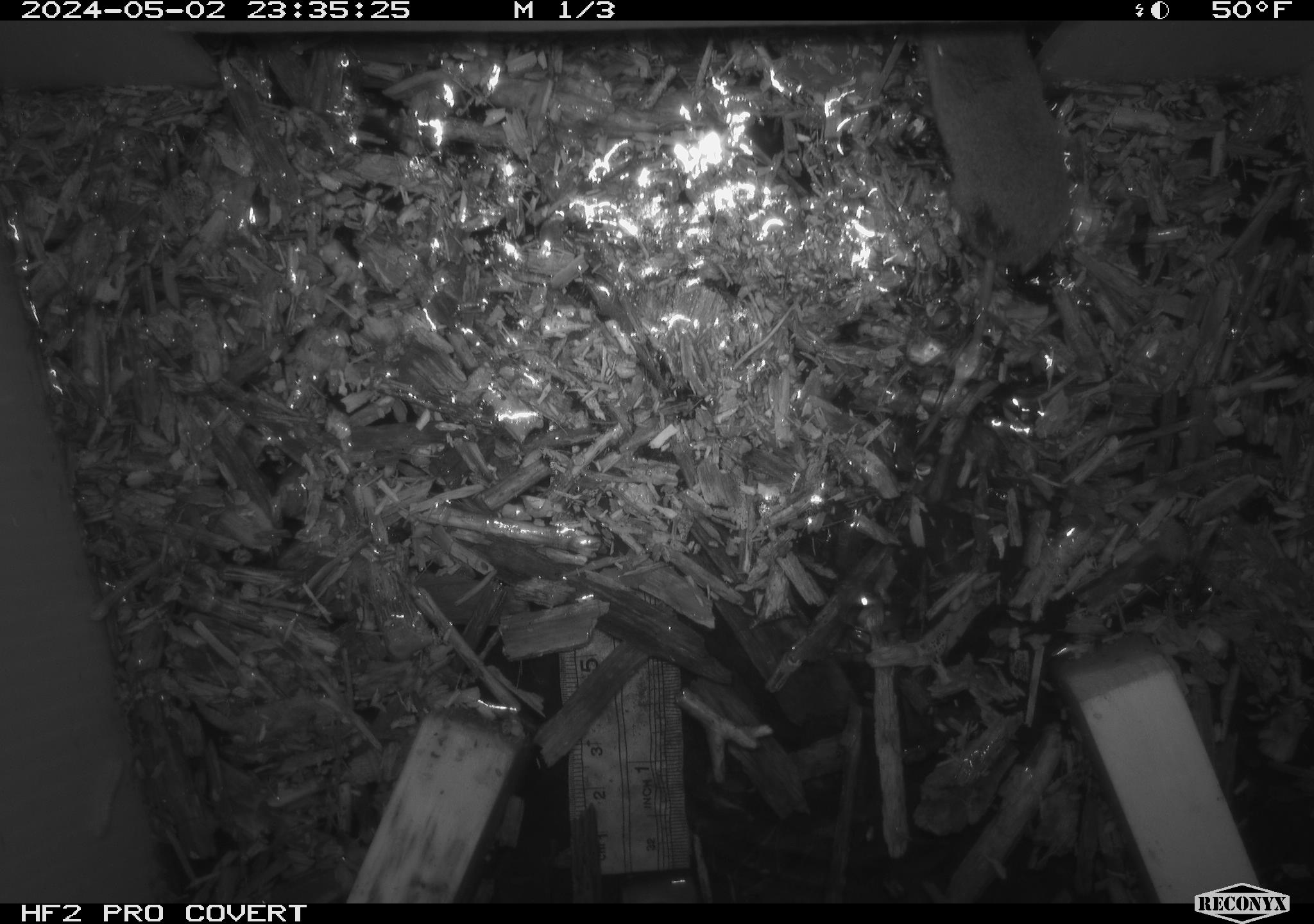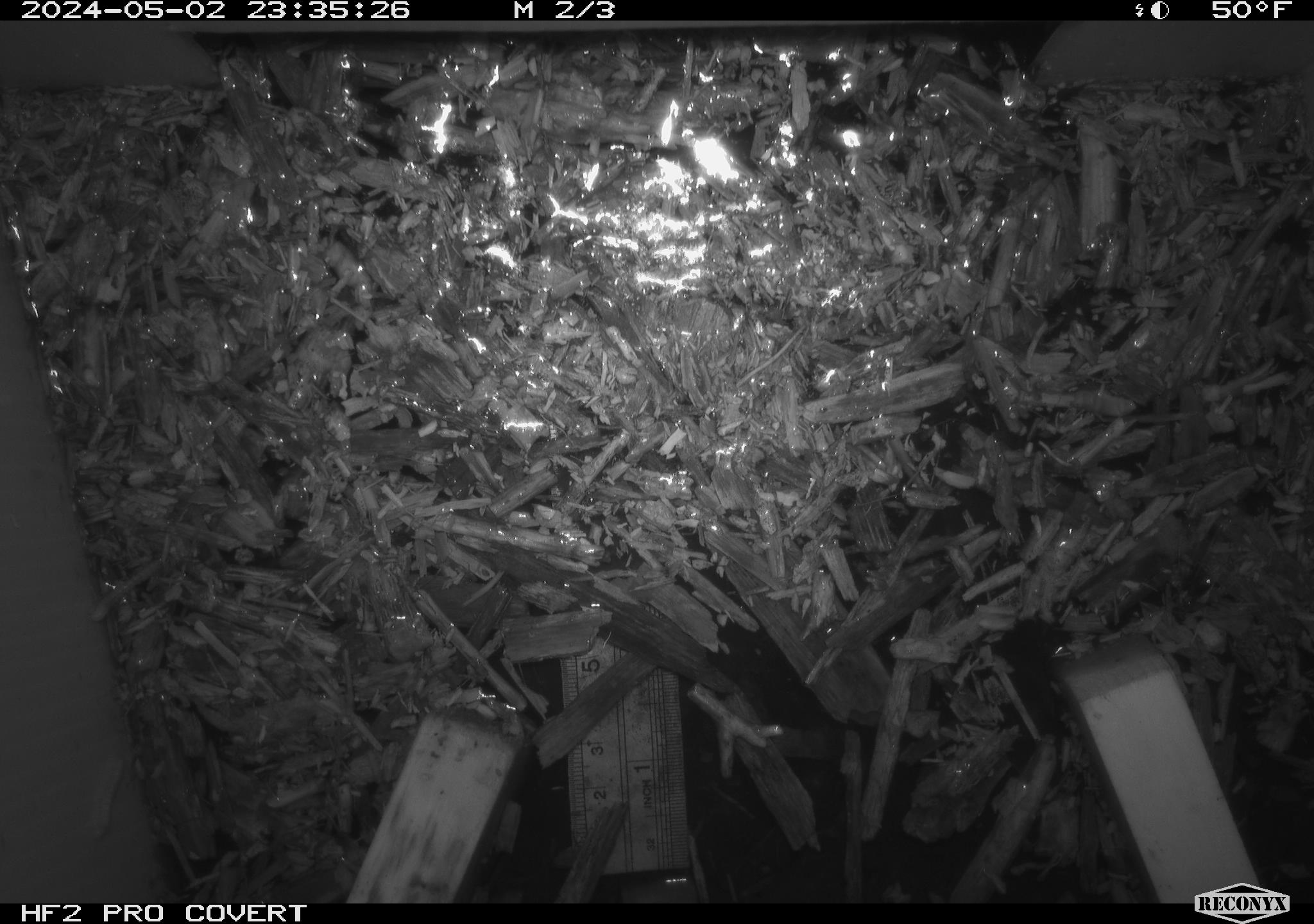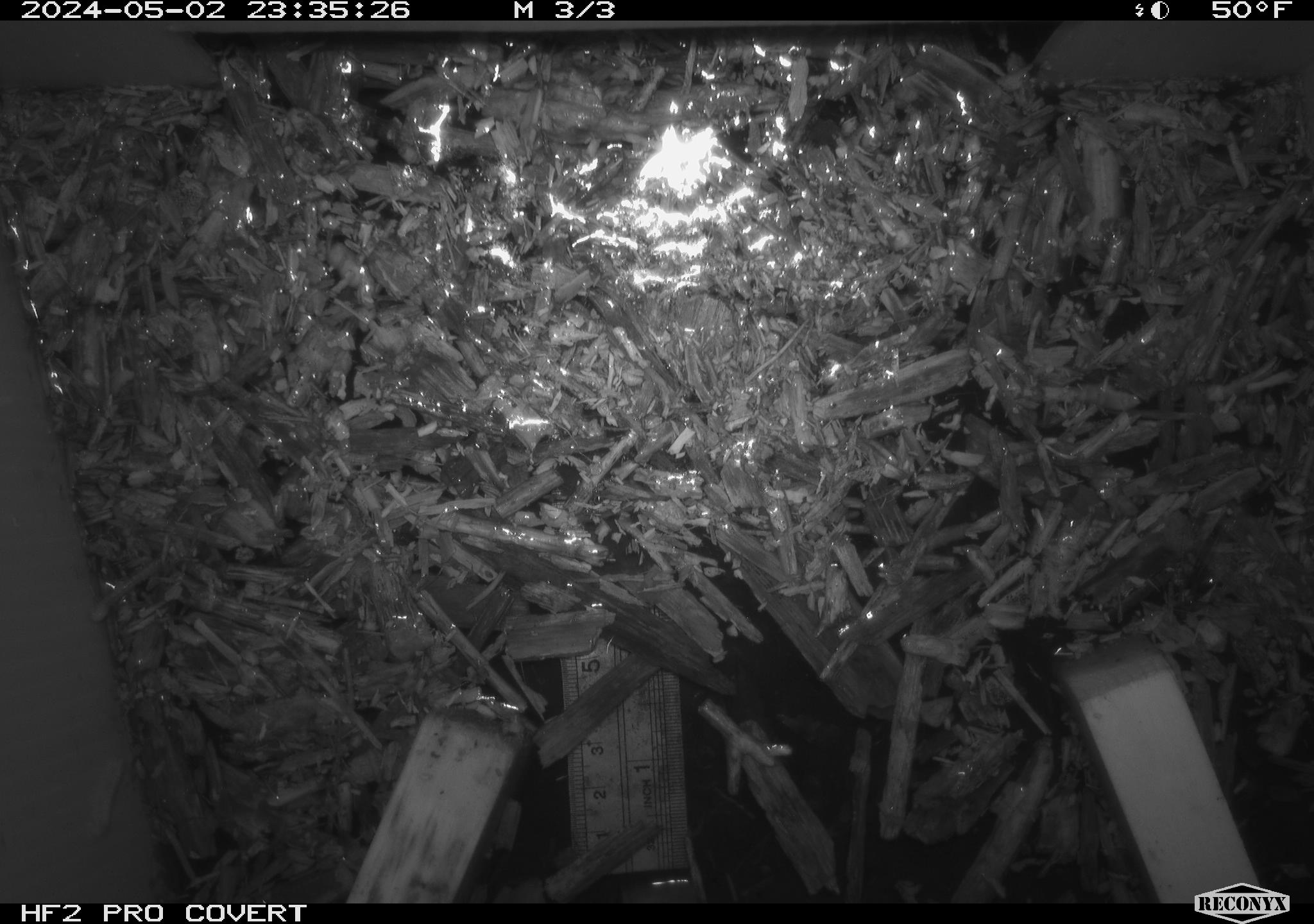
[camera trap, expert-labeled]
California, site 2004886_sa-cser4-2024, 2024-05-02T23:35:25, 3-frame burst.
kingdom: Animalia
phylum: Chordata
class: Mammalia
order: Eulipotyphla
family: Soricidae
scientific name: Soricidae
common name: shrews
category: soricidae family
Soricidae family (shrews) (Soricidae).